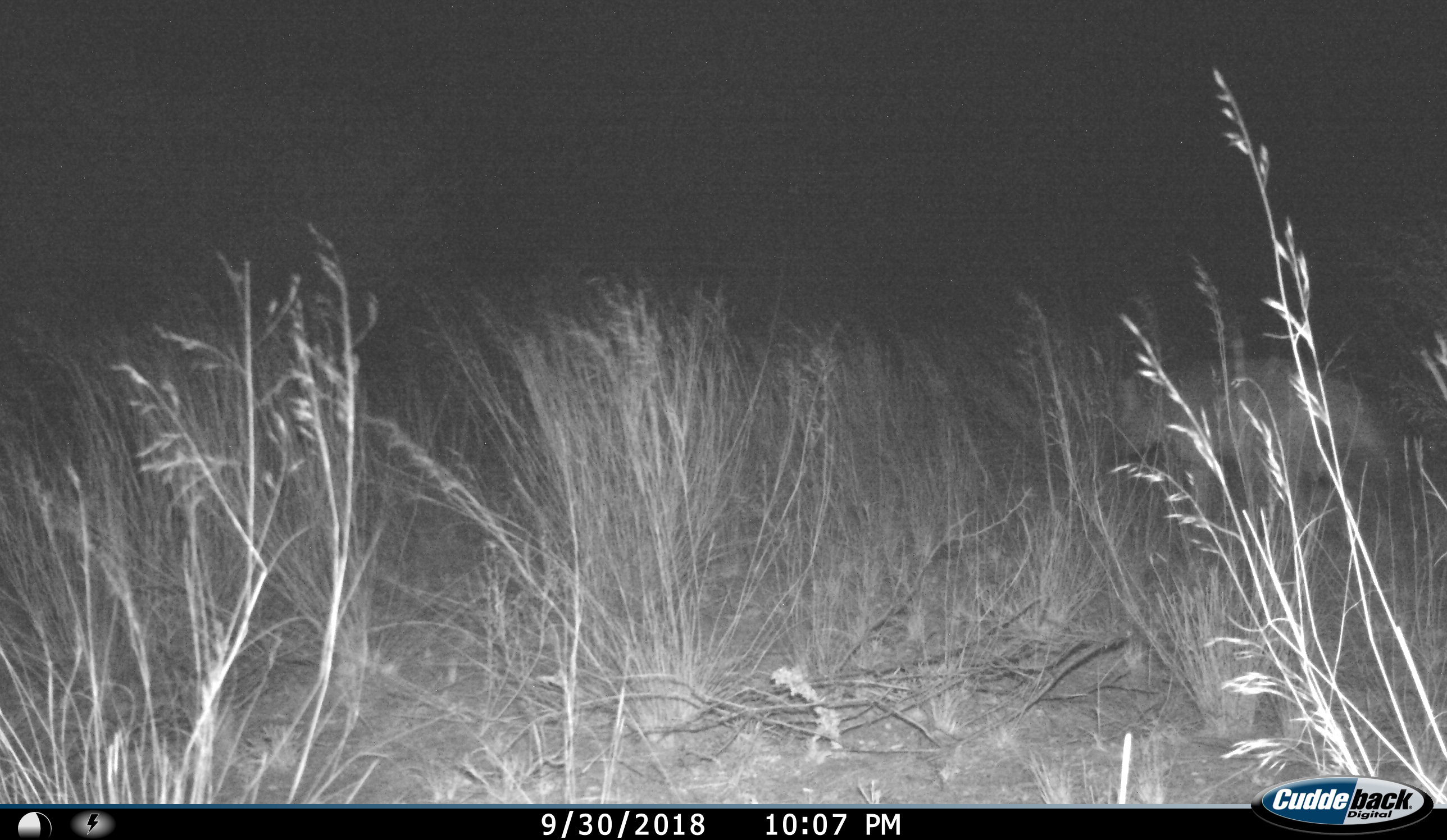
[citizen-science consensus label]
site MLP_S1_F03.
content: unidentified animal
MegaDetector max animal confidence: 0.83